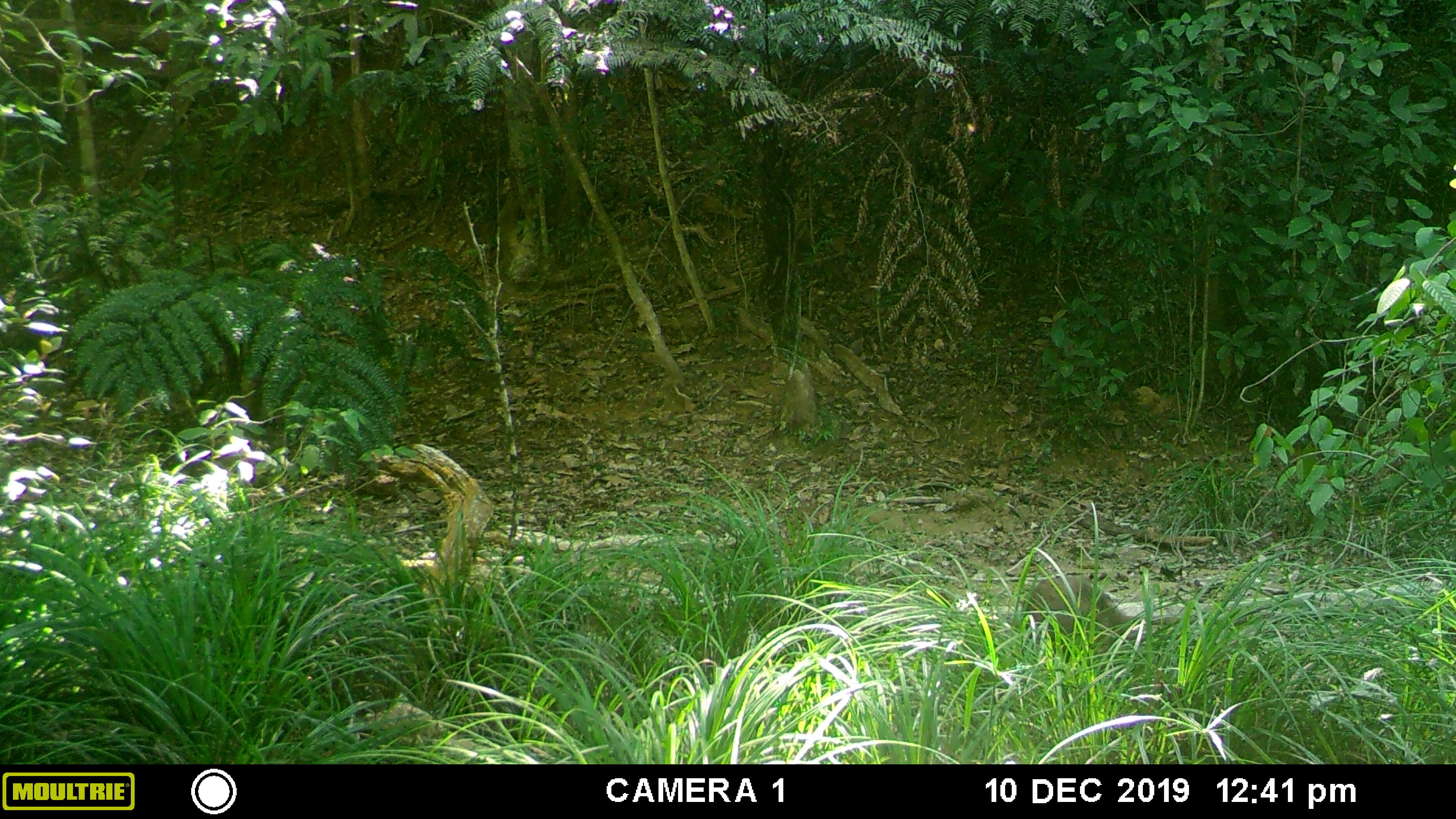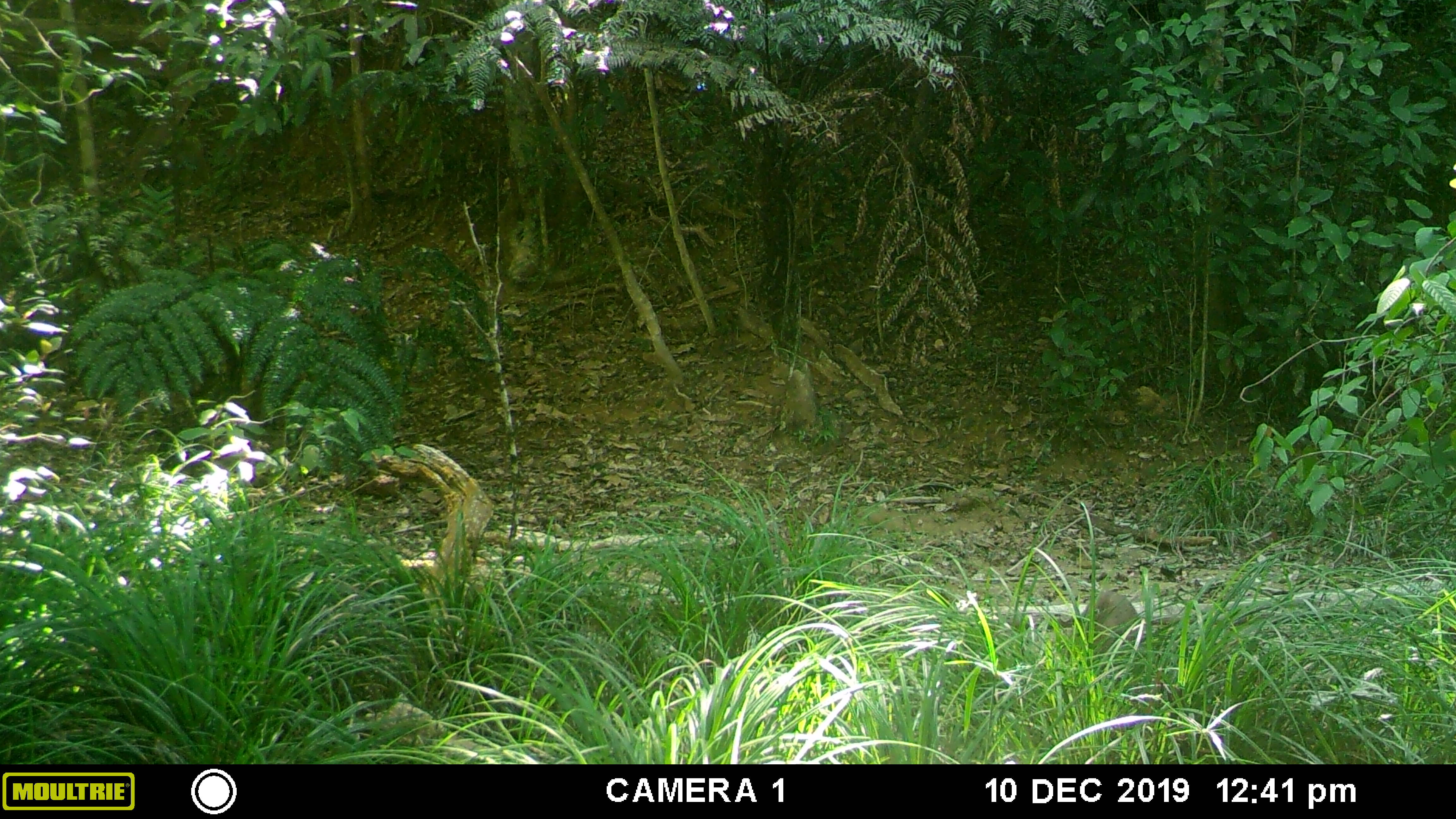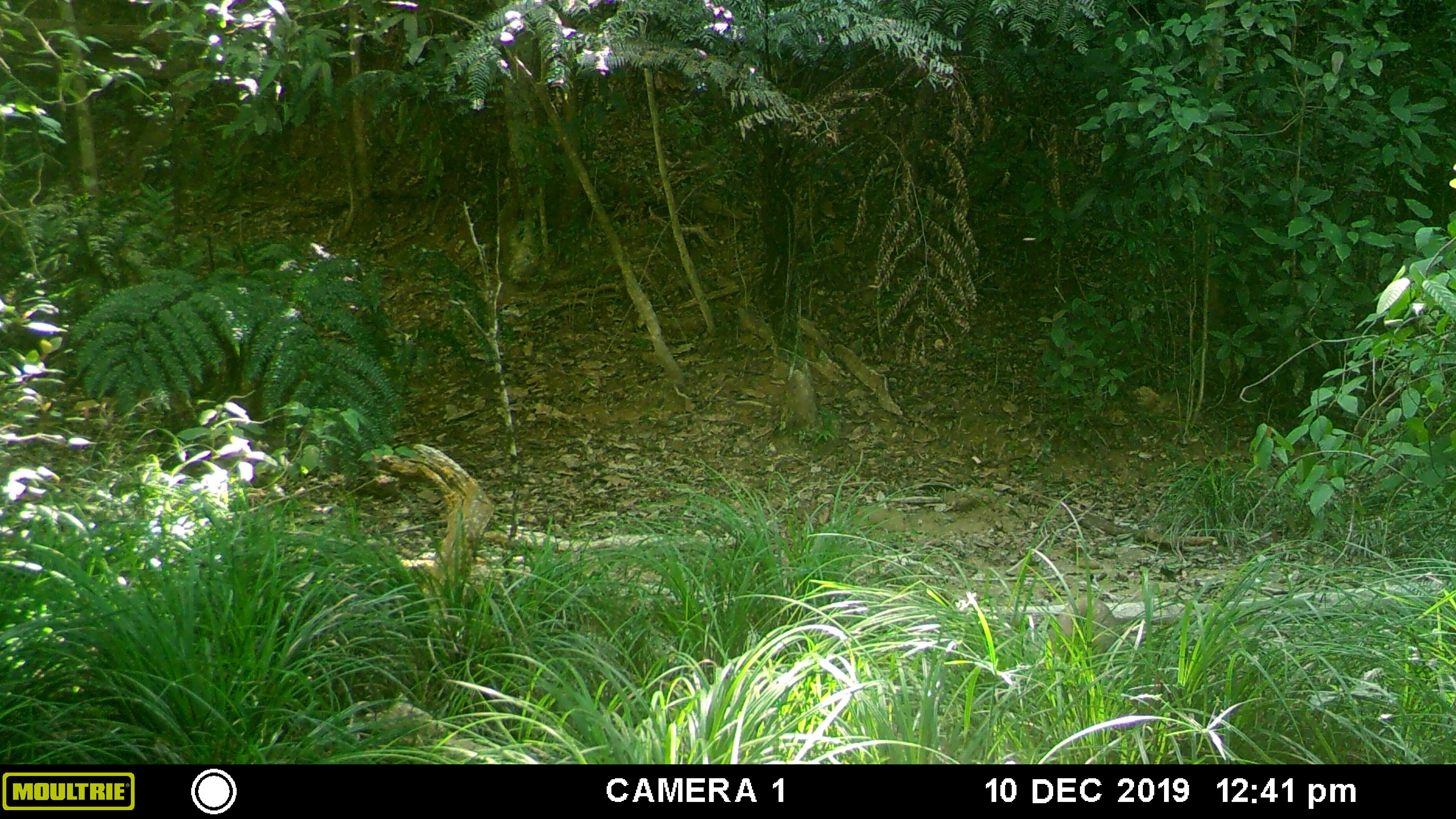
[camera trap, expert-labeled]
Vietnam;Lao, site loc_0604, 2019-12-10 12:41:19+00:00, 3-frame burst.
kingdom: Animalia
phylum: Chordata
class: Mammalia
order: Artiodactyla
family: Suidae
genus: Sus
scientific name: Sus scrofa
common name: eurasian wild pig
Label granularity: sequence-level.